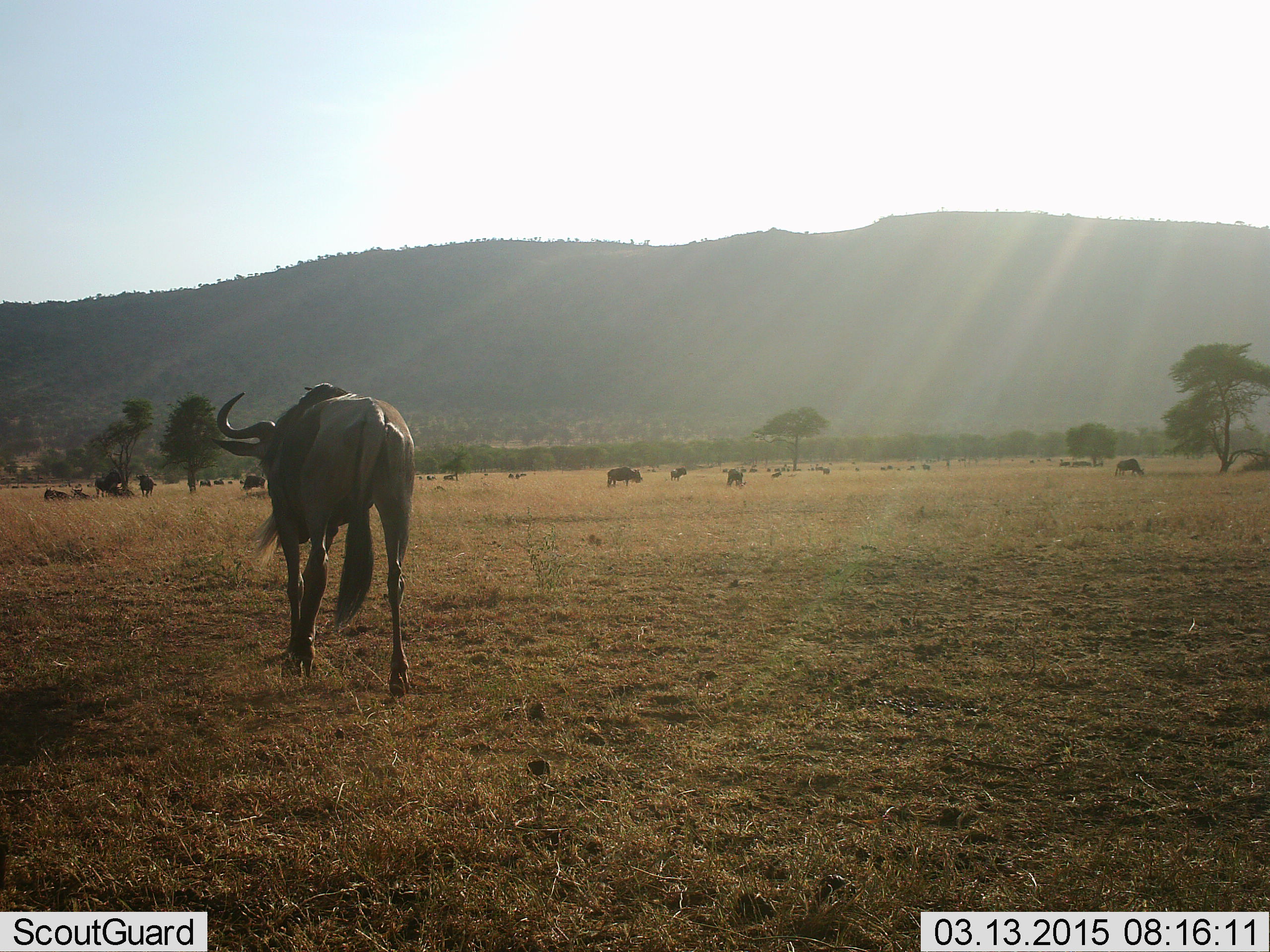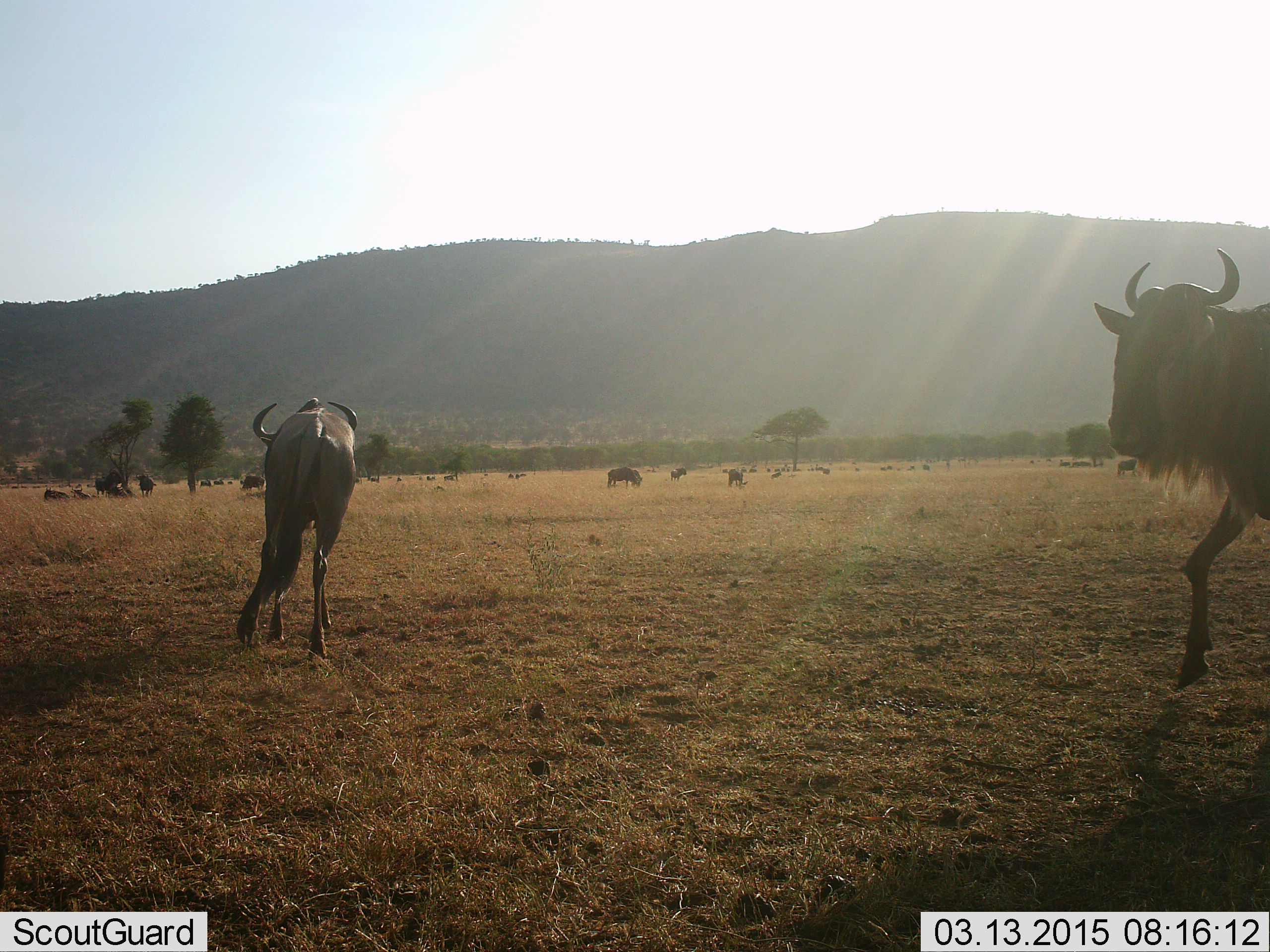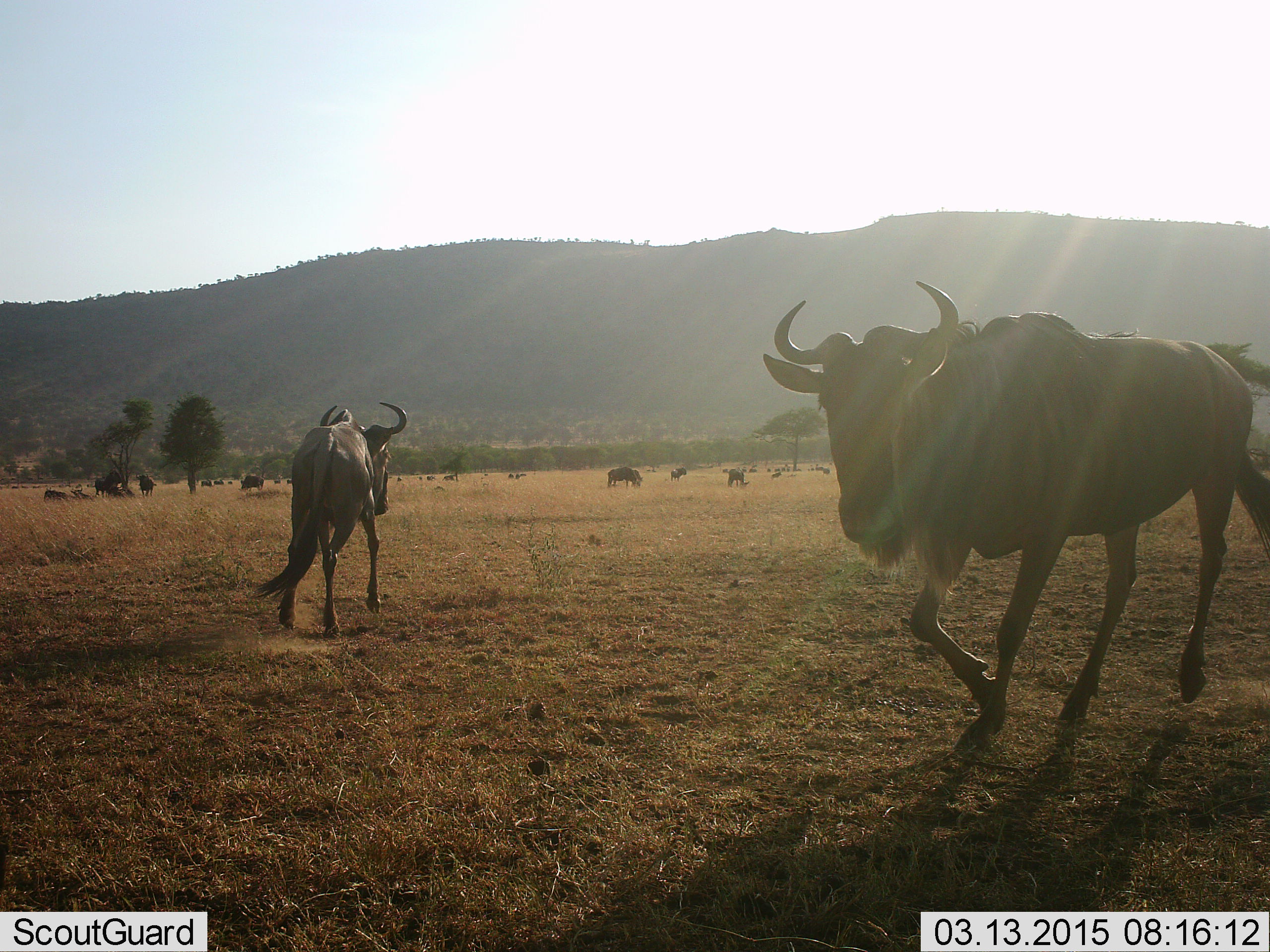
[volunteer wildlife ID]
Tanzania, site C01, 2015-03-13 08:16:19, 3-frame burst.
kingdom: Animalia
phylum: Chordata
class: Mammalia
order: Artiodactyla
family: Bovidae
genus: Connochaetes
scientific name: Connochaetes taurinus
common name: blue wildebeest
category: wildebeest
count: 11-50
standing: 80%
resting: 40%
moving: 90%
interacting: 0%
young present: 0%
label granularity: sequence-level